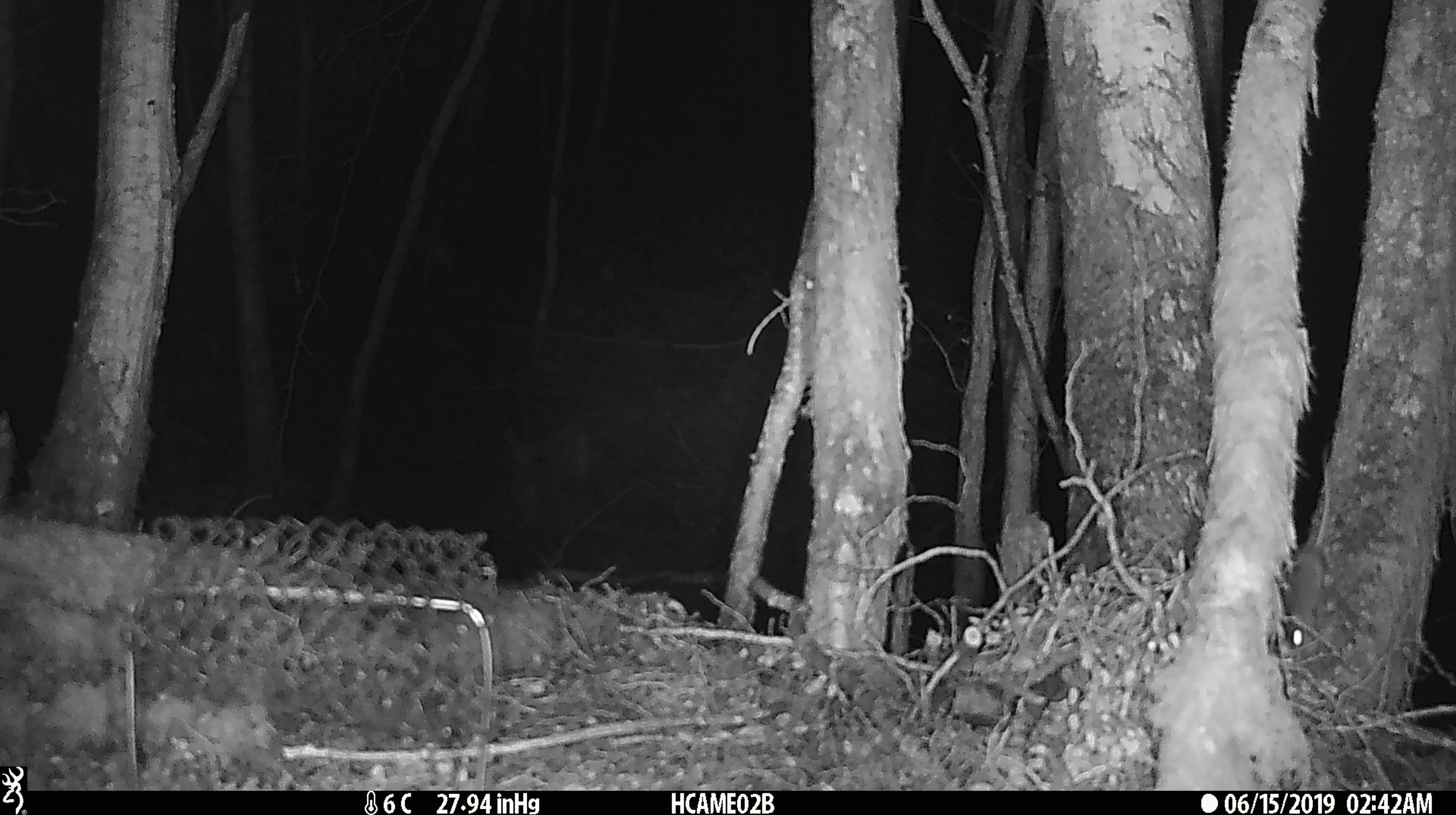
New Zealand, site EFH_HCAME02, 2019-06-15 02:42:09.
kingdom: Animalia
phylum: Chordata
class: Mammalia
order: Rodentia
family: Muridae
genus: Mus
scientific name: Mus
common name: mouse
Mouse (Mus).